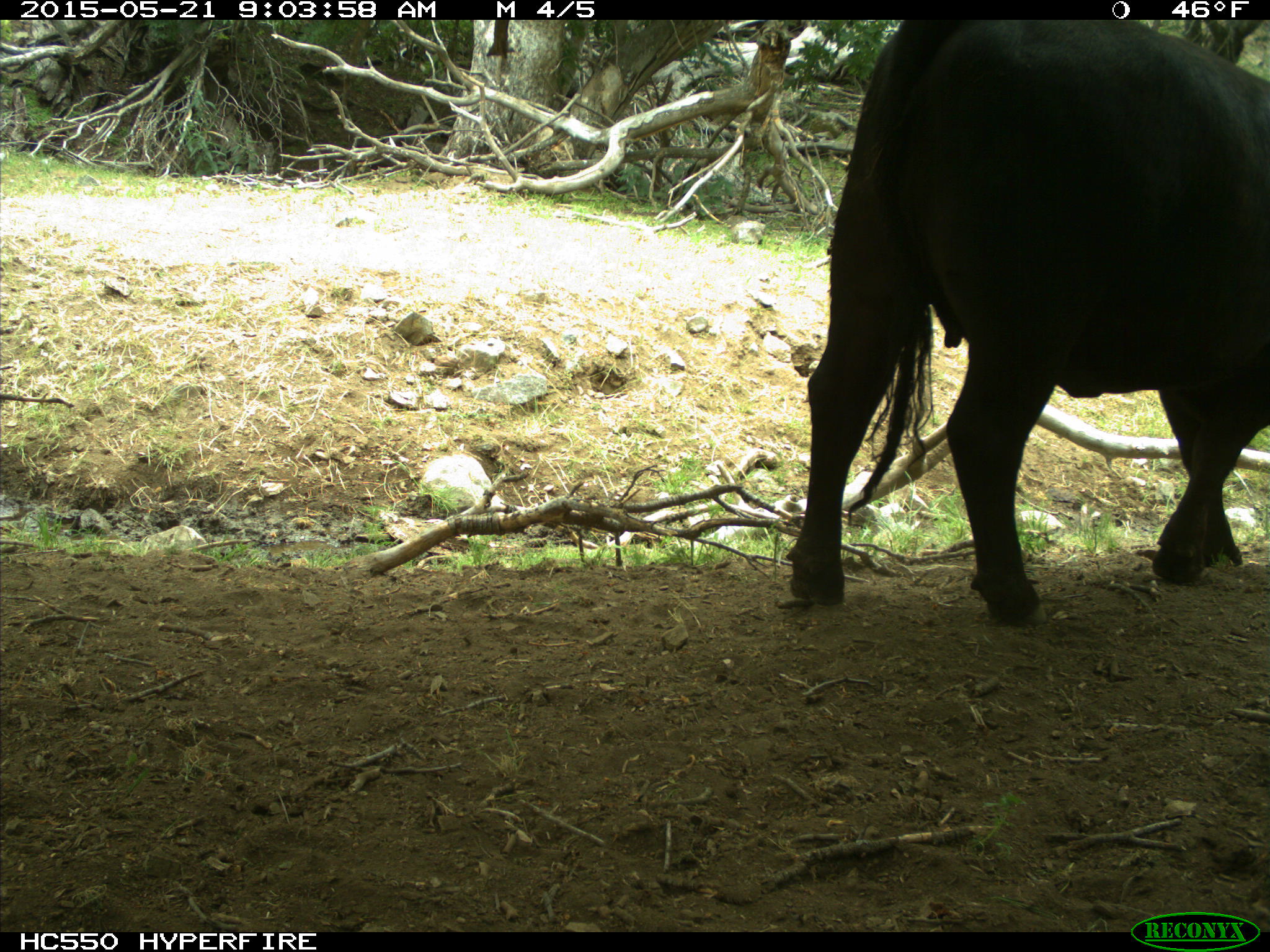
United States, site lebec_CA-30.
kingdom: Animalia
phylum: Chordata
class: Mammalia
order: Artiodactyla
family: Bovidae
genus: Bos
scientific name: Bos taurus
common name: domestic cow